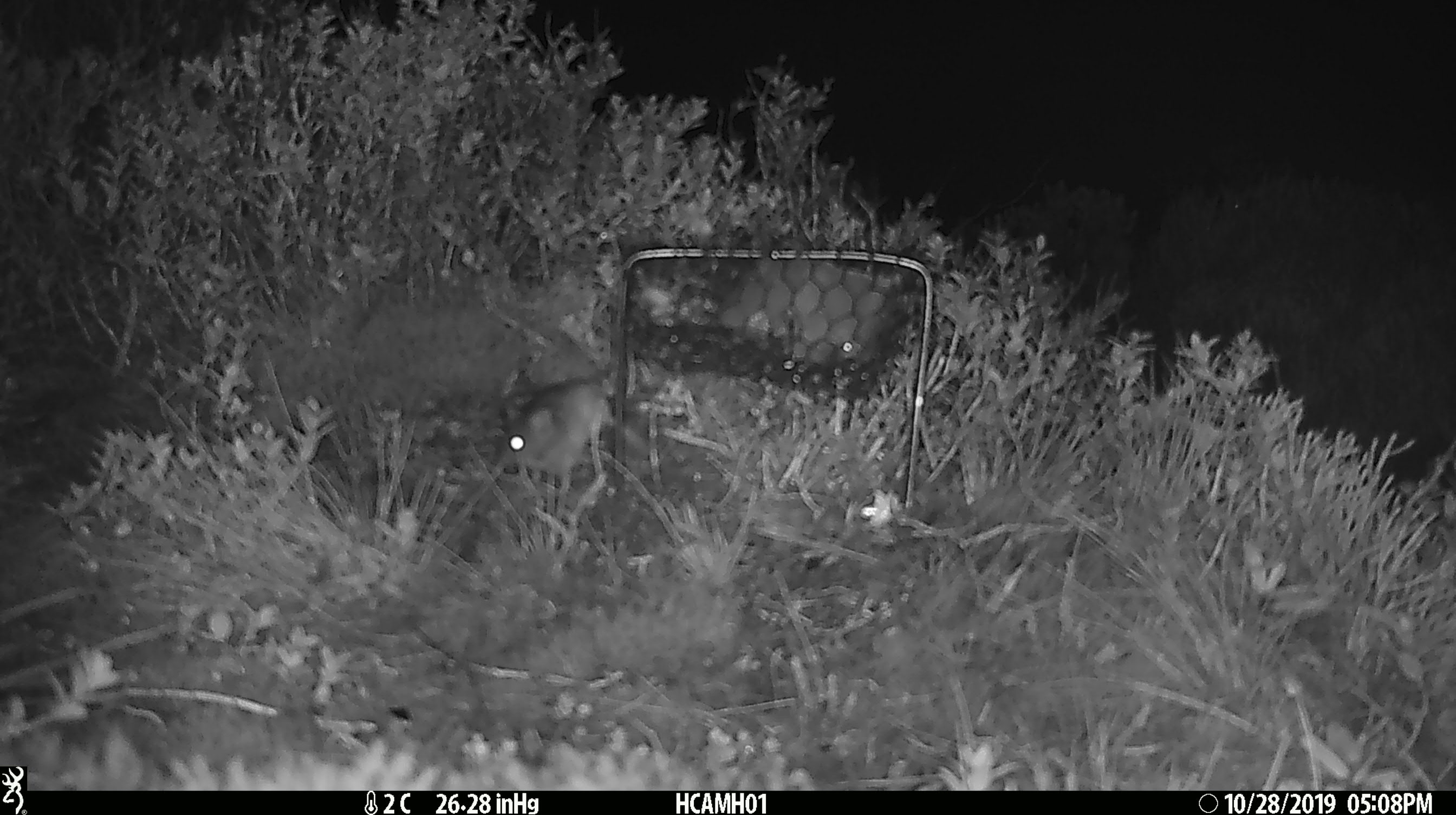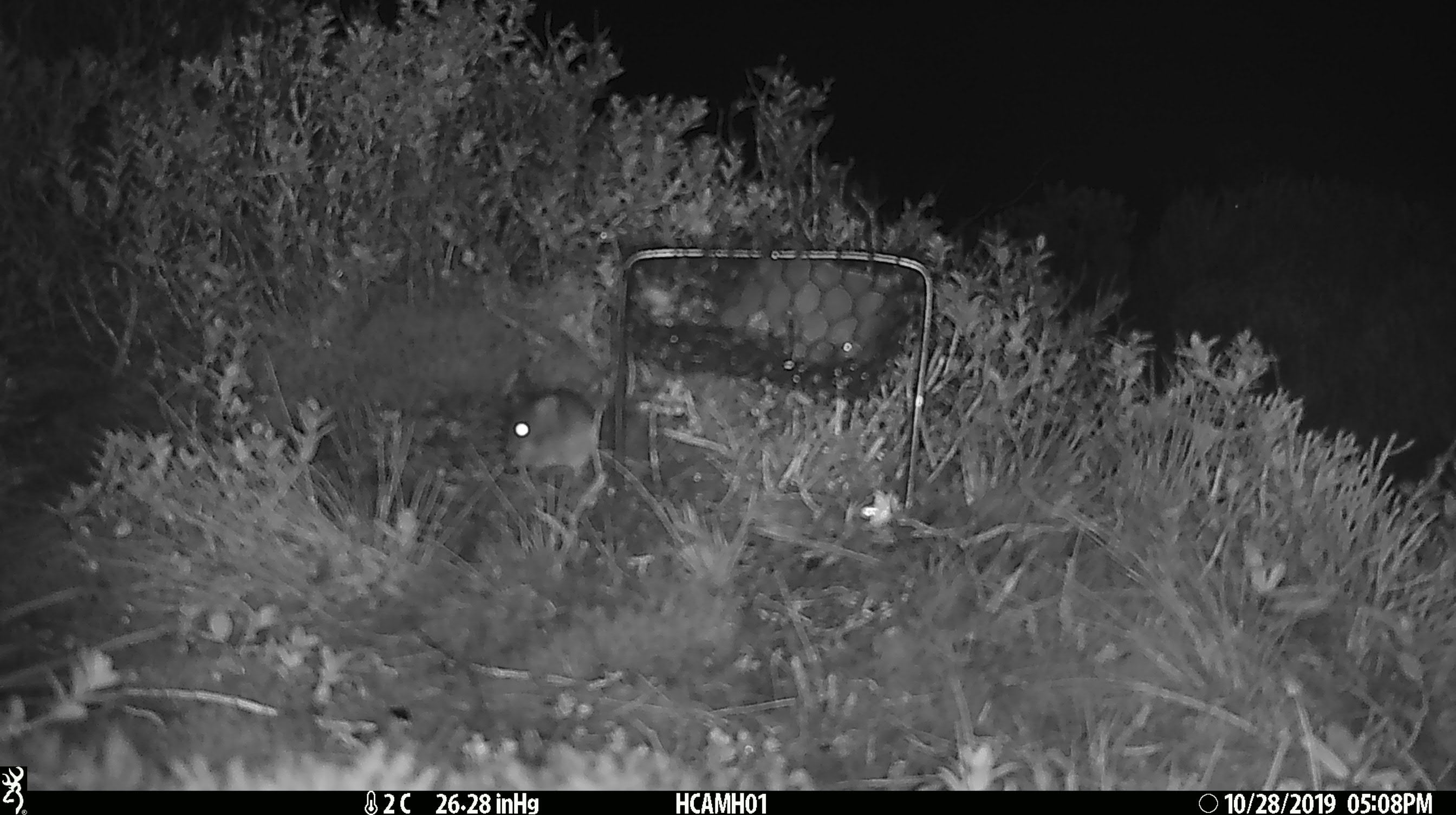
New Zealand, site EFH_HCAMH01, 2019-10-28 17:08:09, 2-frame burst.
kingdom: Animalia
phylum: Chordata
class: Mammalia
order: Rodentia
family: Muridae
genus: Mus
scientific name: Mus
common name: mouse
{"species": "mouse (Mus)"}